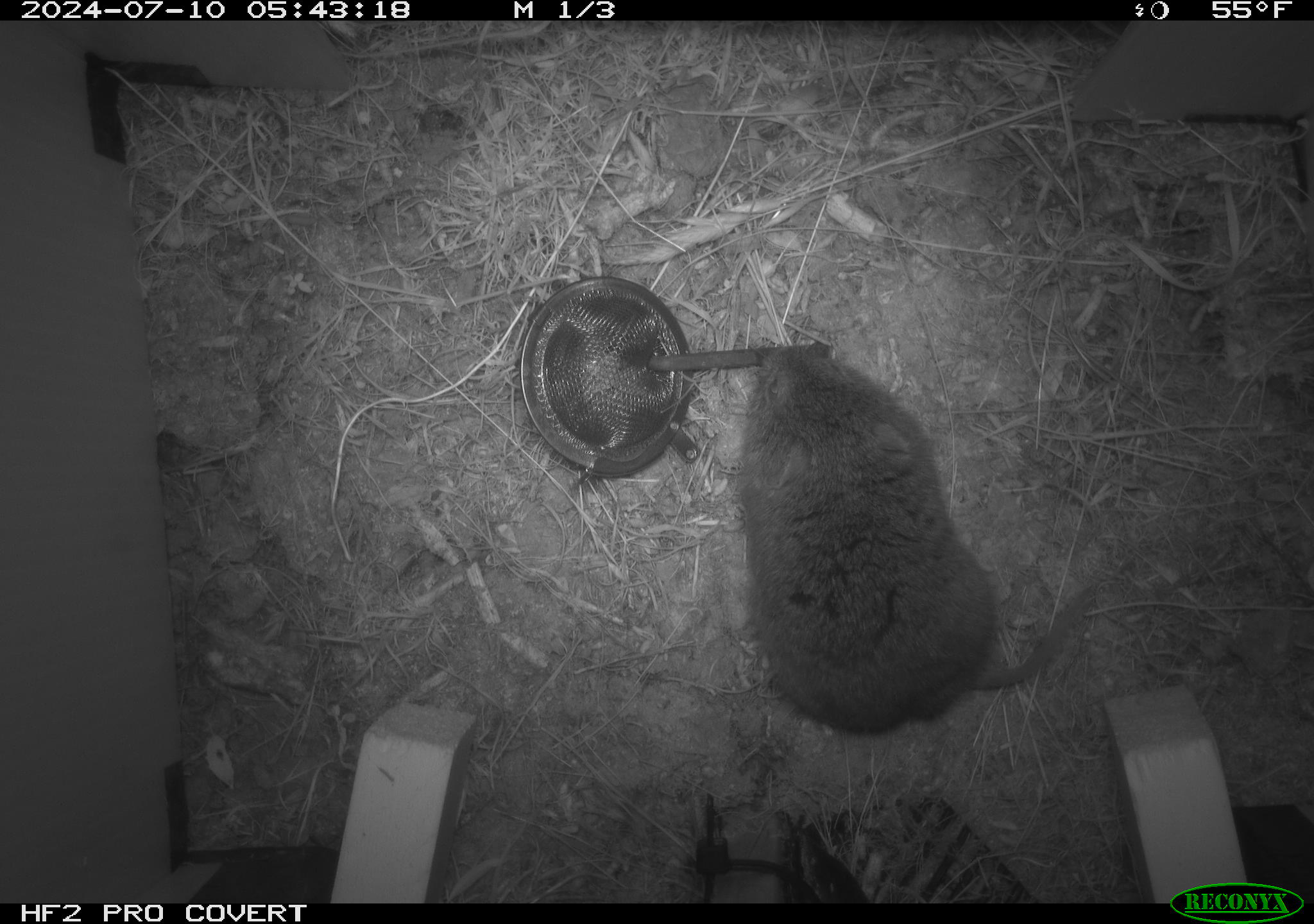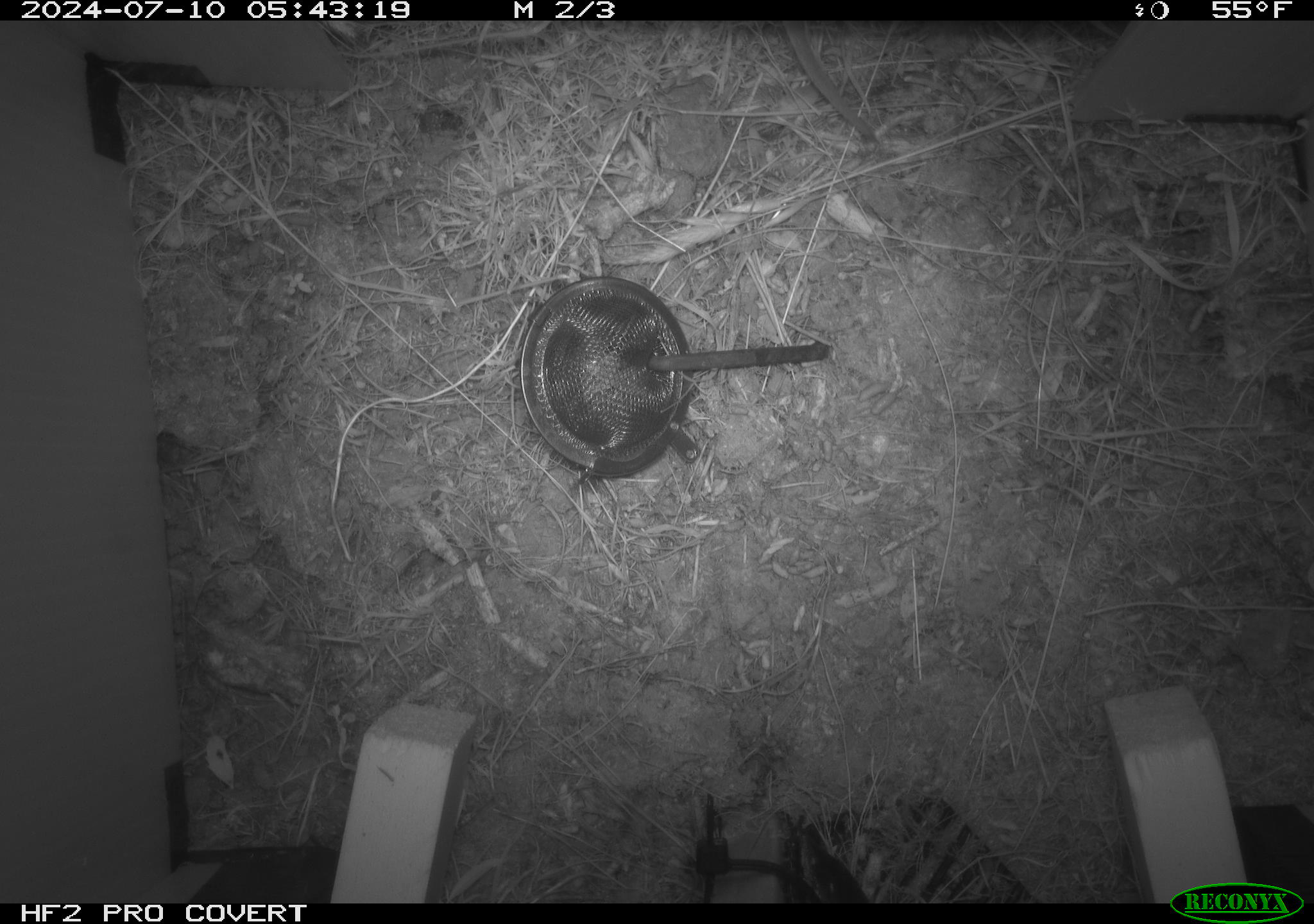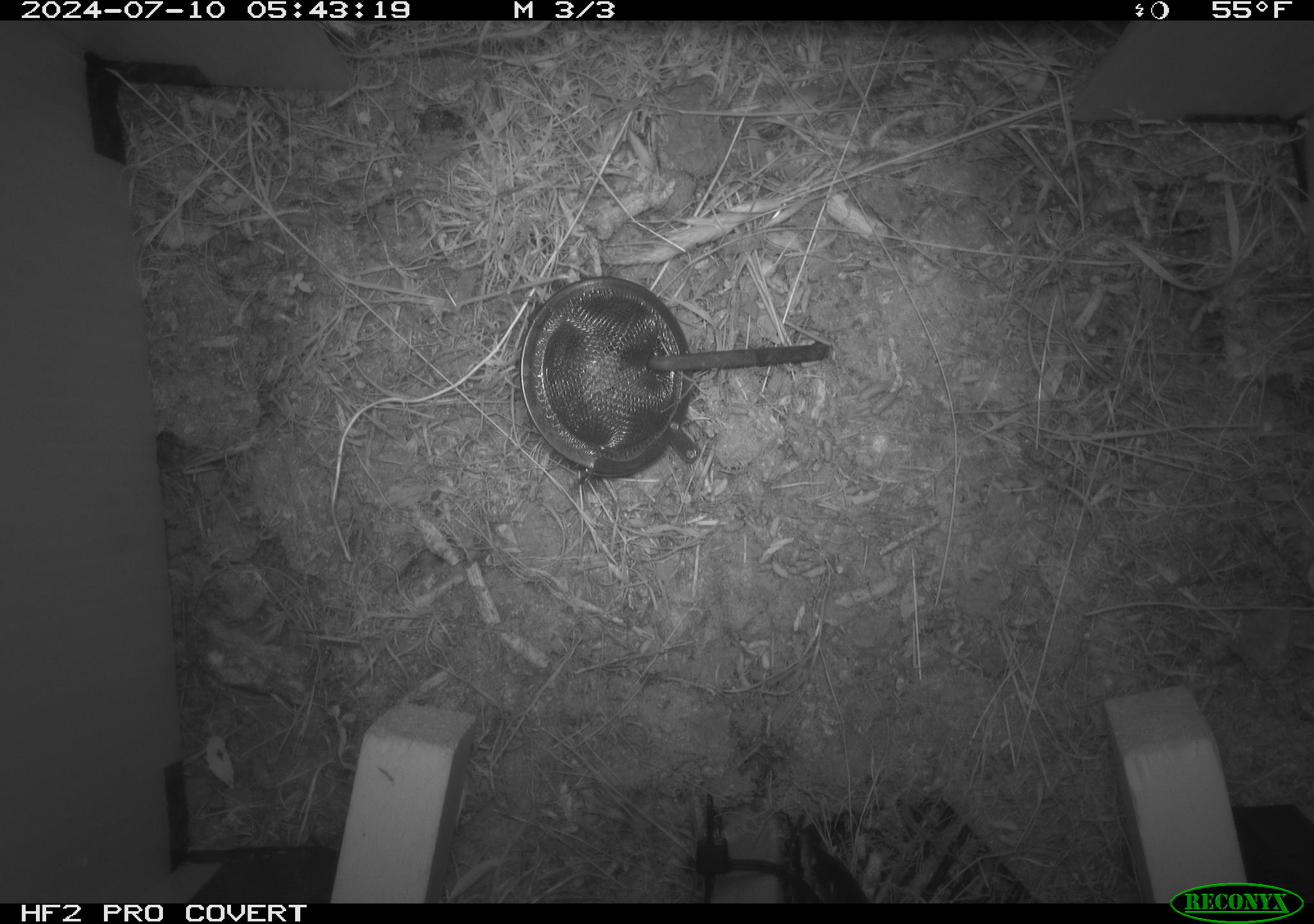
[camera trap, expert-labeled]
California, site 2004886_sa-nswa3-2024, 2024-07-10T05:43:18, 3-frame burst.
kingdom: Animalia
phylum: Chordata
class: Mammalia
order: Rodentia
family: Cricetidae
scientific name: Arvicolinae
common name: voles, lemmings, and muskrats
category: arvicolinae subfamily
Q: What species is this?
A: Arvicolinae subfamily (voles, lemmings, and muskrats) (Arvicolinae).